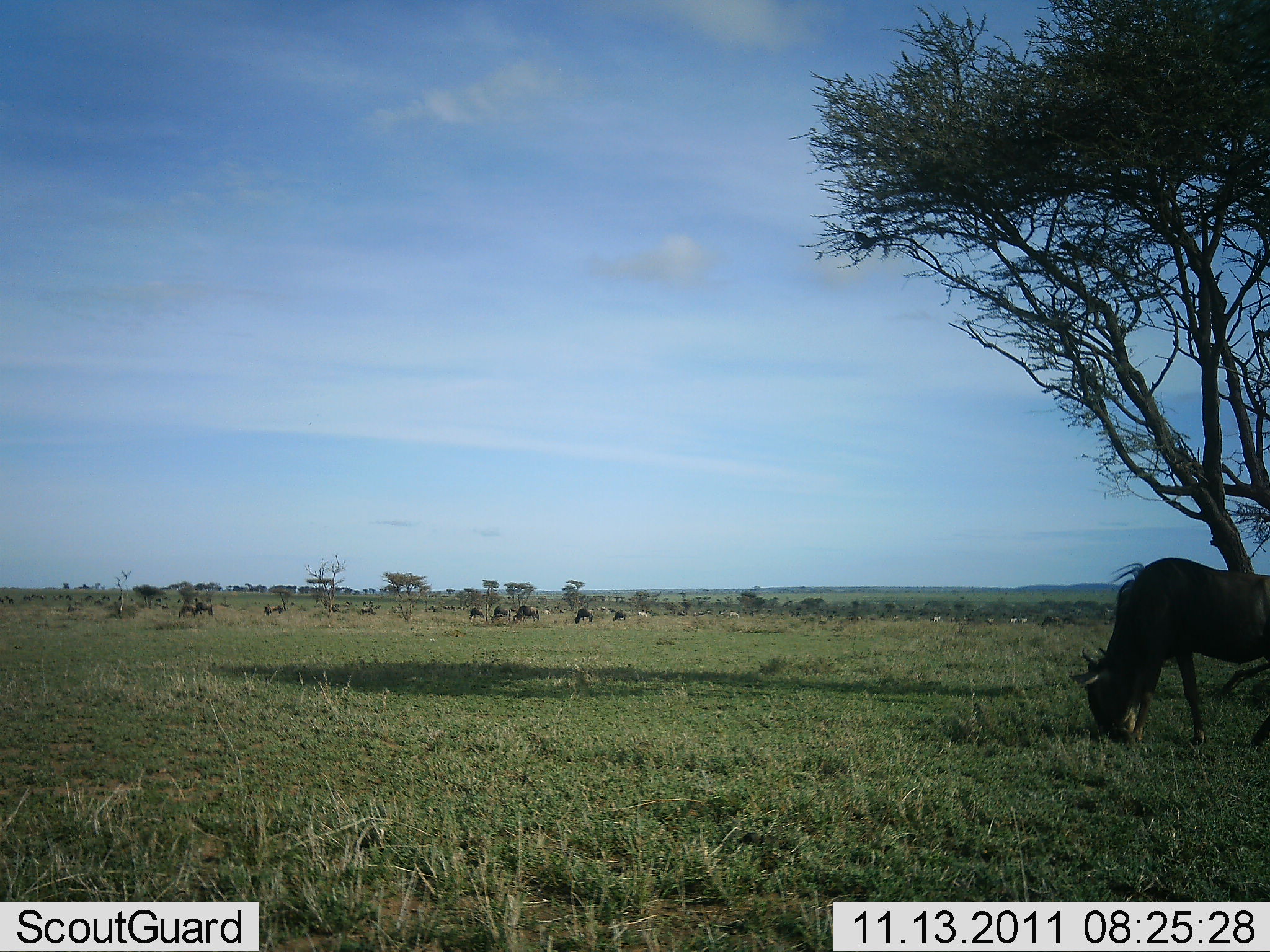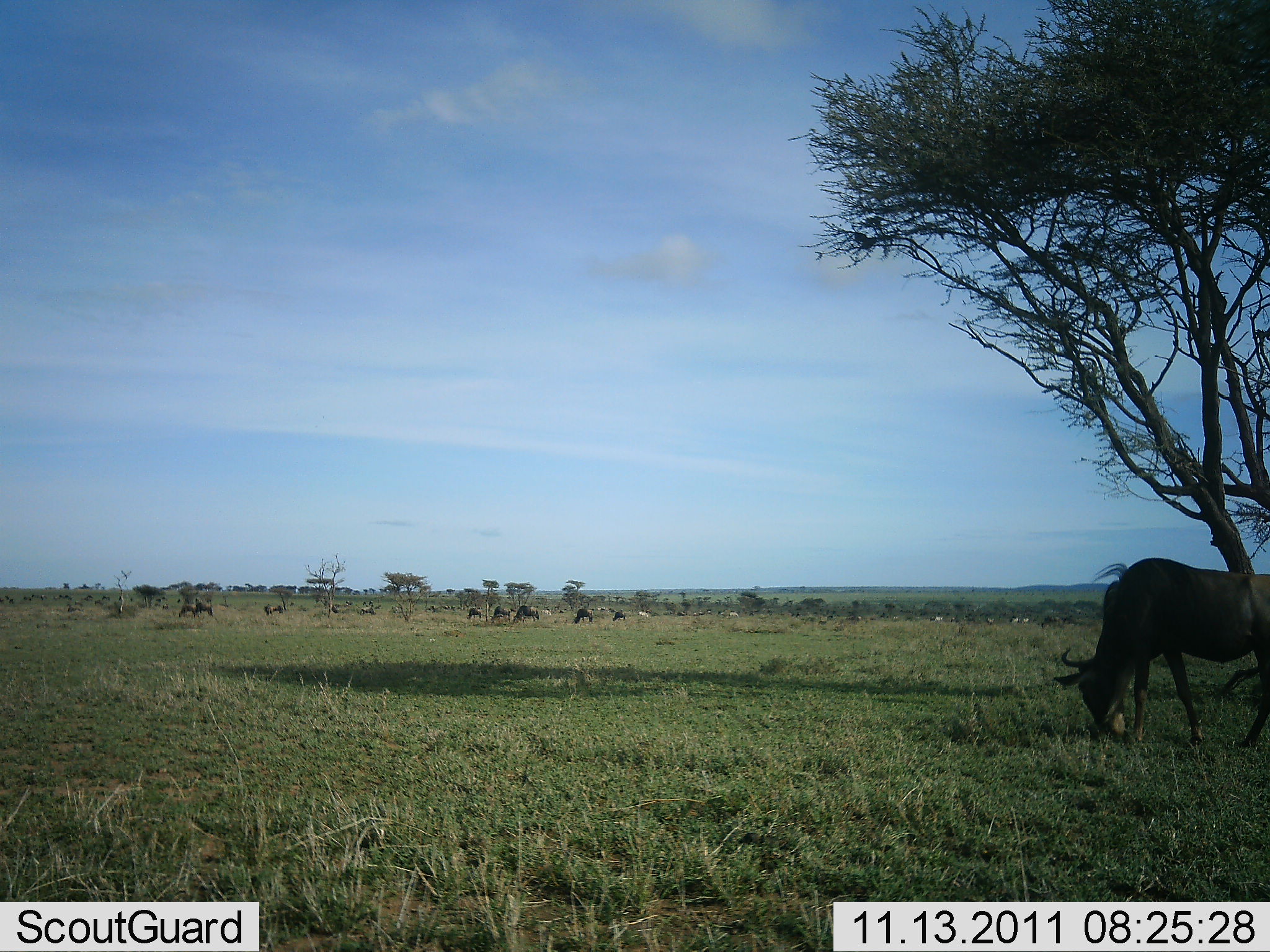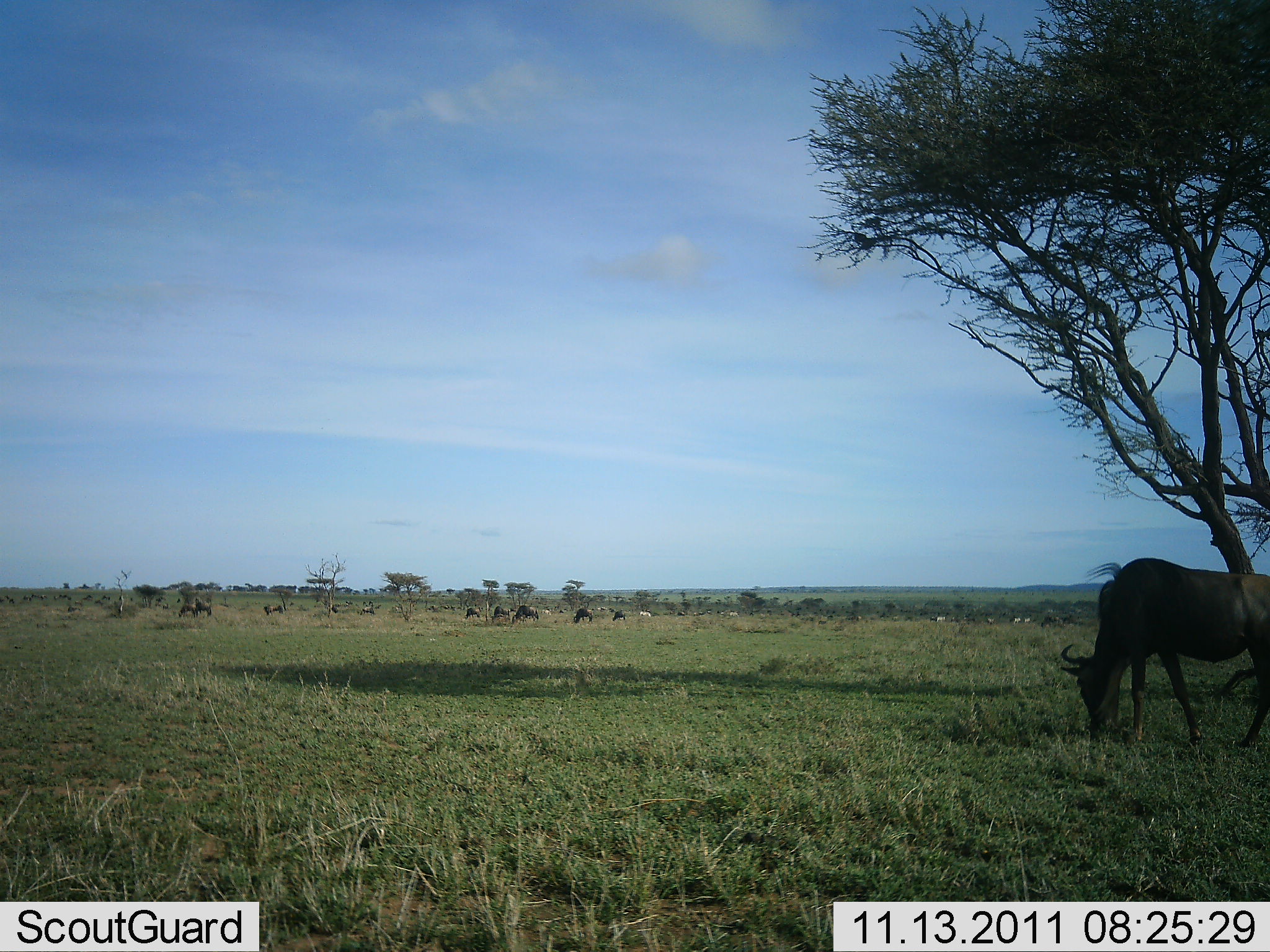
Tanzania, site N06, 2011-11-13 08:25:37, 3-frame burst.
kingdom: Animalia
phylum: Chordata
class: Mammalia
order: Artiodactyla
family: Bovidae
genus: Connochaetes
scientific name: Connochaetes taurinus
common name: blue wildebeest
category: wildebeest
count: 11-50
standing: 23%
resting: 0%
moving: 0%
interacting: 0%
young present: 0%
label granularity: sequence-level